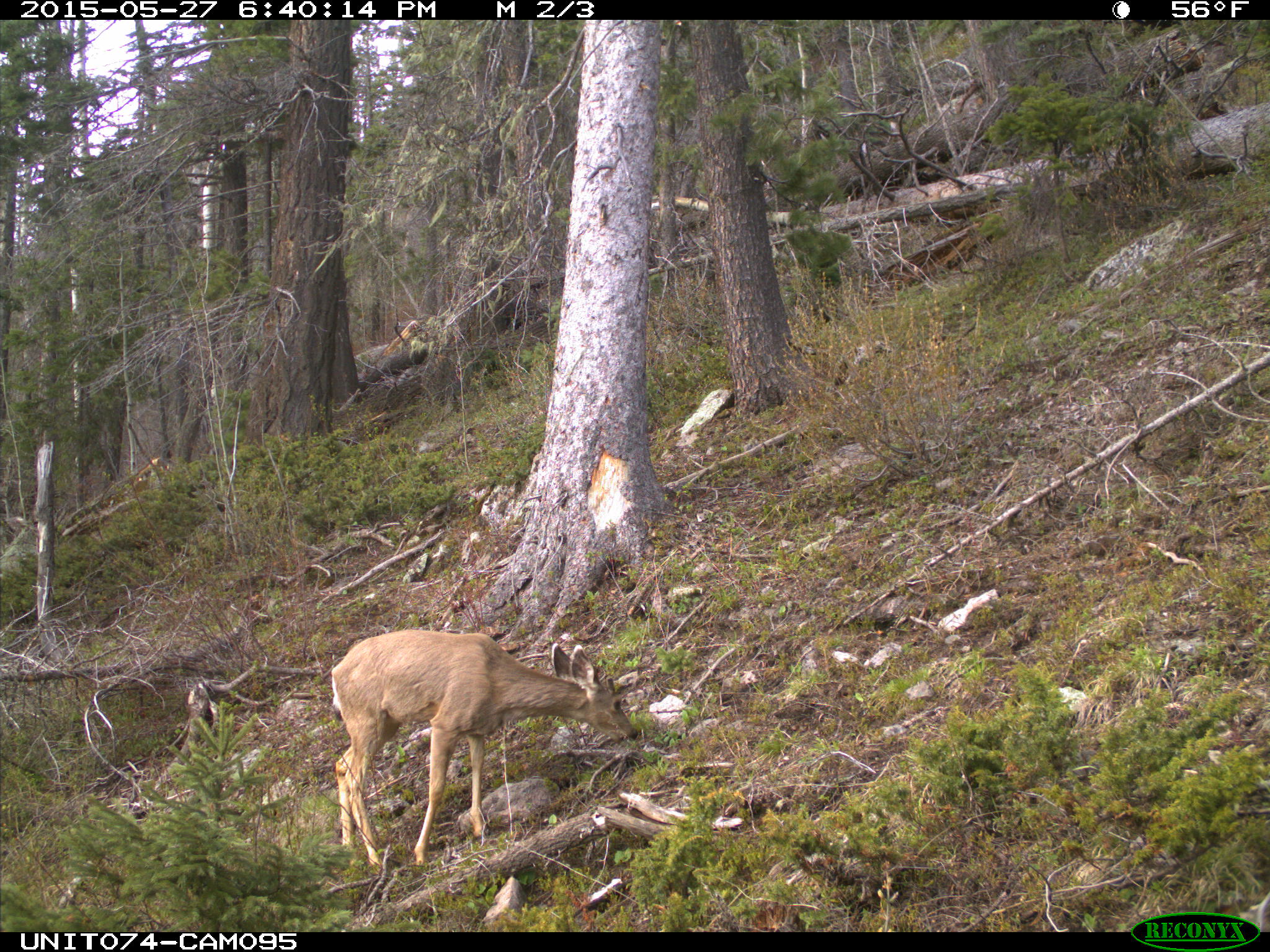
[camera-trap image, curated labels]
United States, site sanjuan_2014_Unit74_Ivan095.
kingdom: Animalia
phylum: Chordata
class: Mammalia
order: Artiodactyla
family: Cervidae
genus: Odocoileus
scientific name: Odocoileus hemionus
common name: mule deer